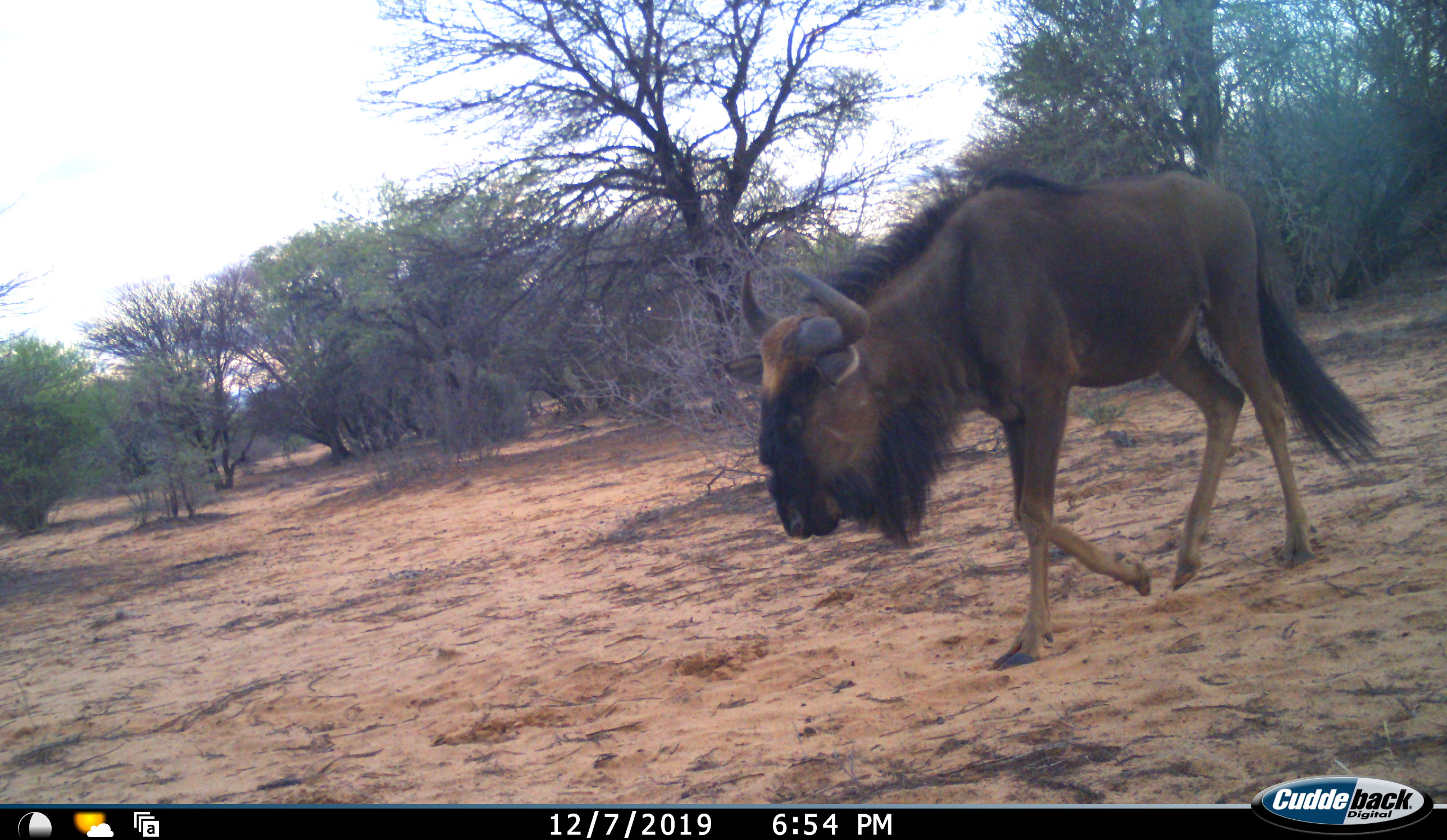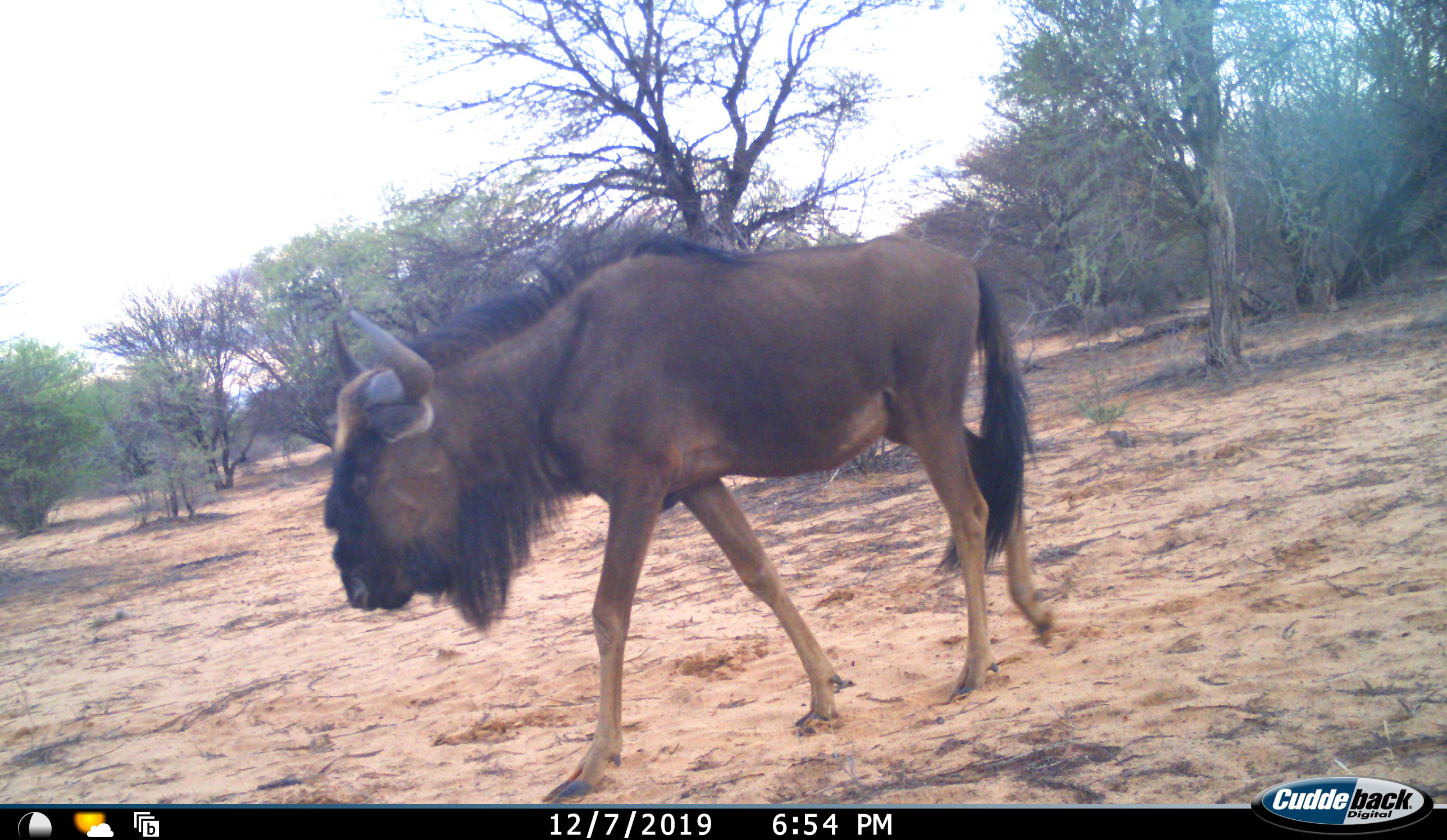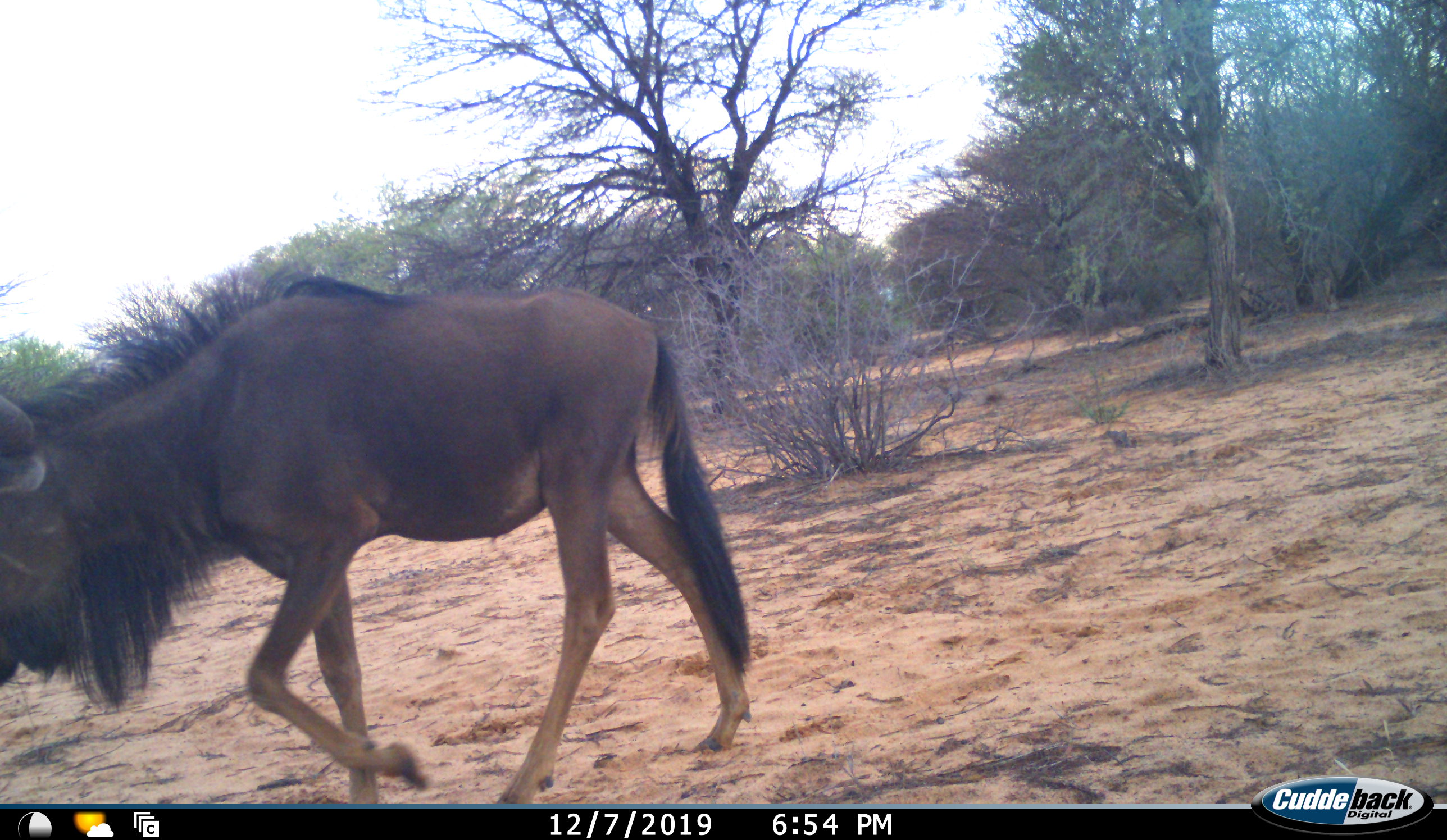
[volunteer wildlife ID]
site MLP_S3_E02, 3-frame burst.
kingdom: Animalia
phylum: Chordata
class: Mammalia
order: Artiodactyla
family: Bovidae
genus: Connochaetes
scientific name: Connochaetes taurinus taurinus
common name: blue wildebeest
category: wildebeestblue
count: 1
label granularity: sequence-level